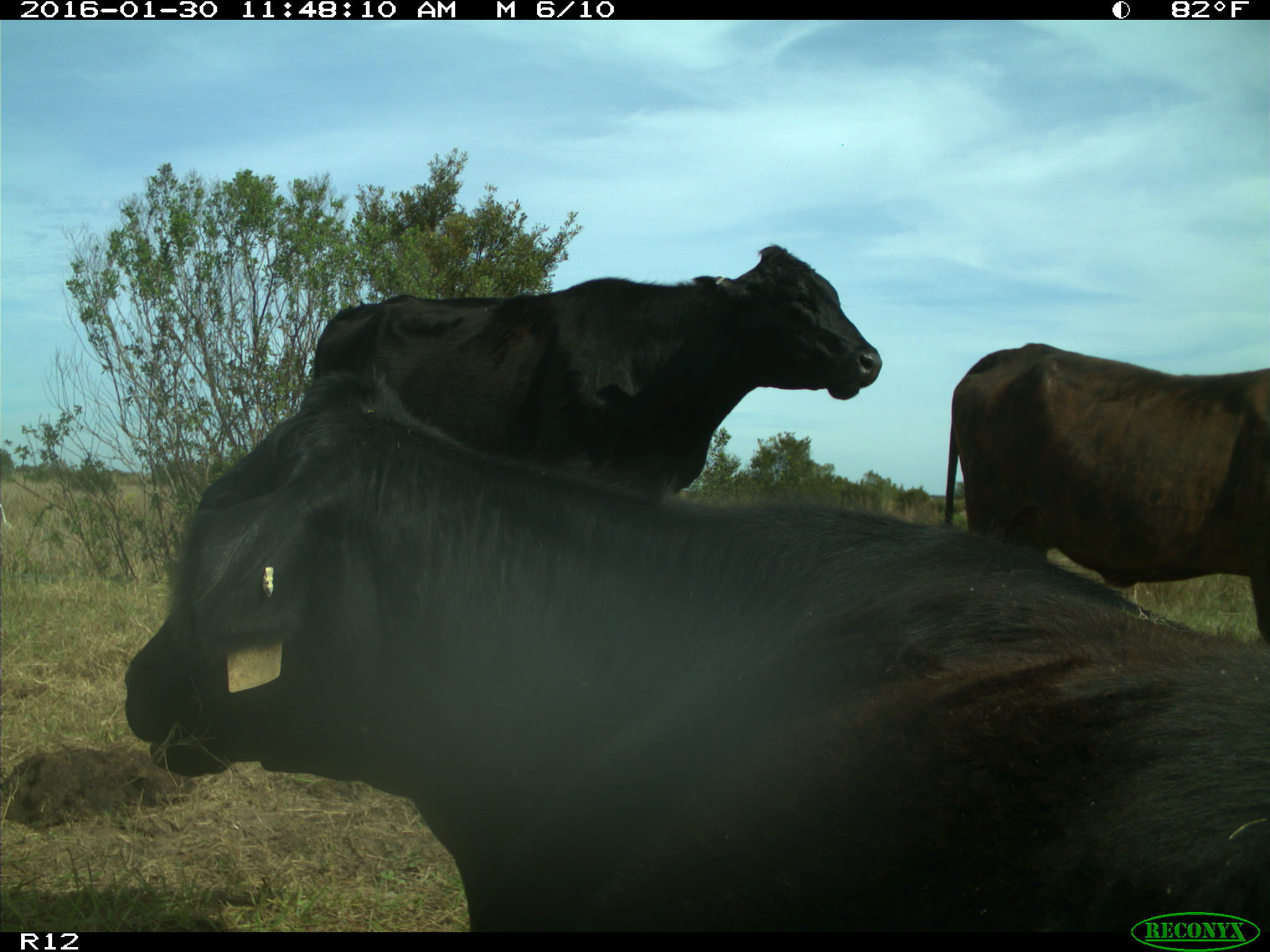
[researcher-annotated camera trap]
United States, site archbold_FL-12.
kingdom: Animalia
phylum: Chordata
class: Mammalia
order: Artiodactyla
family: Bovidae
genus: Bos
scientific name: Bos taurus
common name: domestic cow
Bos taurus (domestic cow).